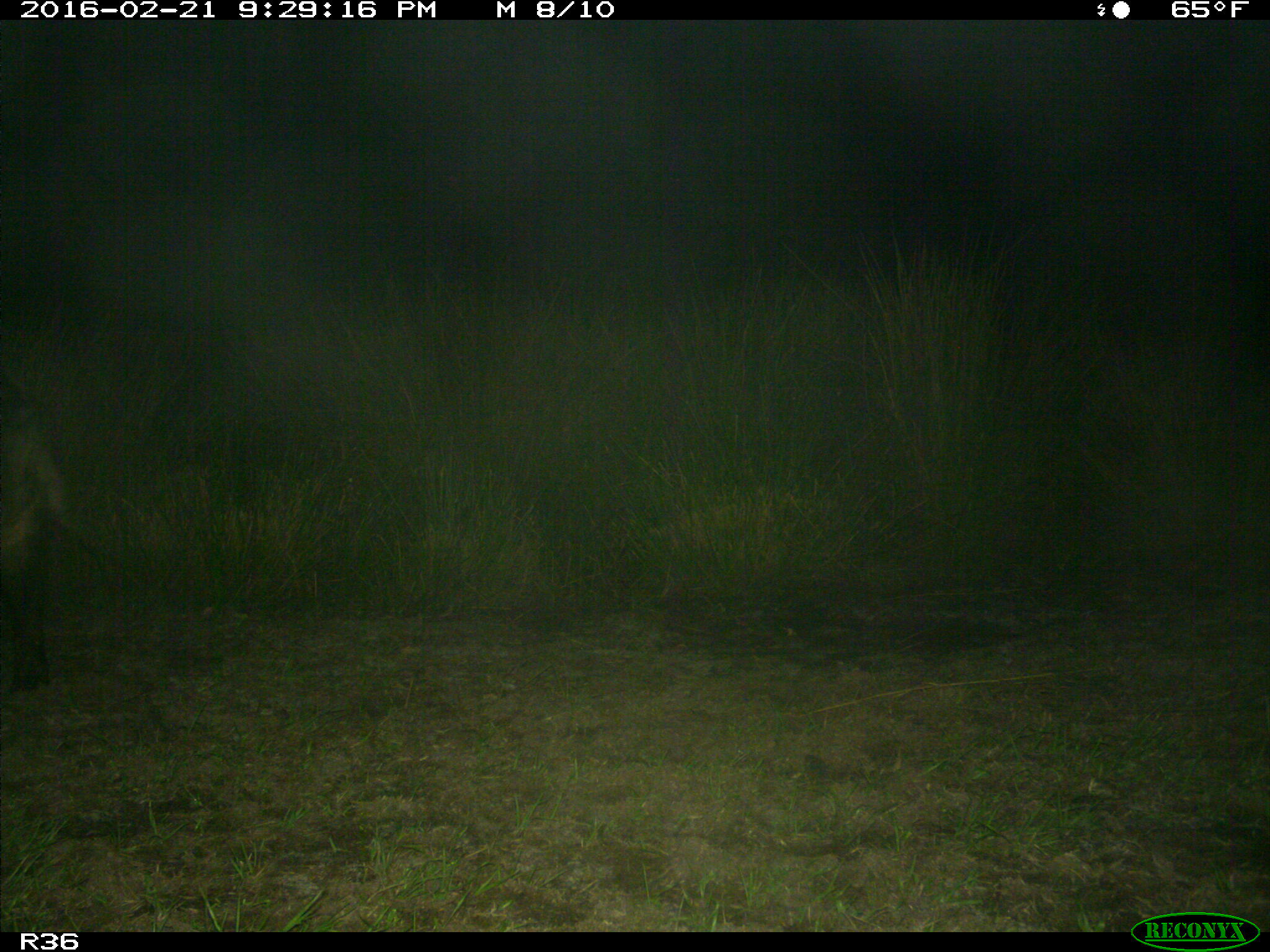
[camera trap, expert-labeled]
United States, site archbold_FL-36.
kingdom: Animalia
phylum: Chordata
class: Mammalia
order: Artiodactyla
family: Suidae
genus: Sus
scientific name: Sus scrofa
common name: wild boar